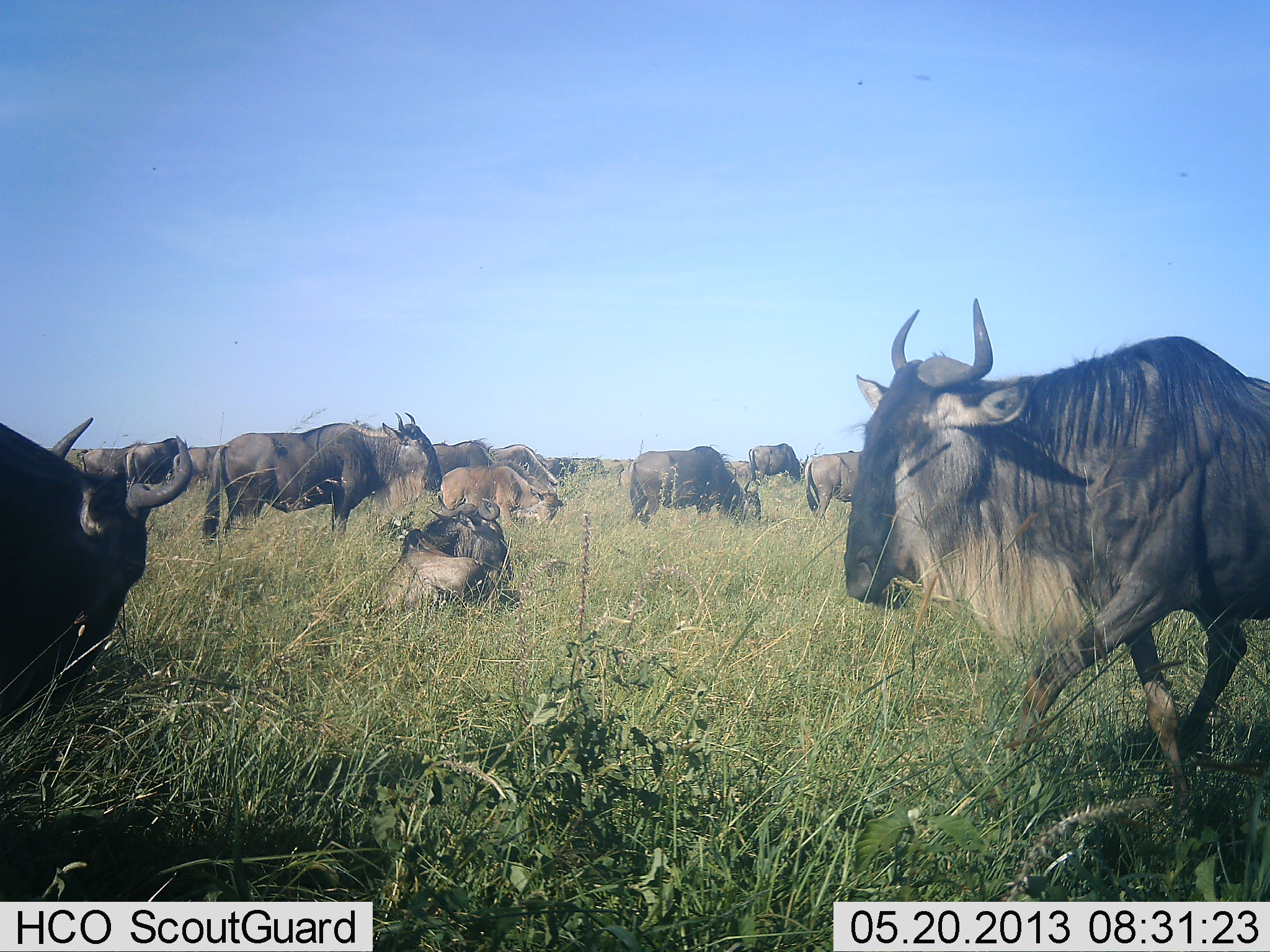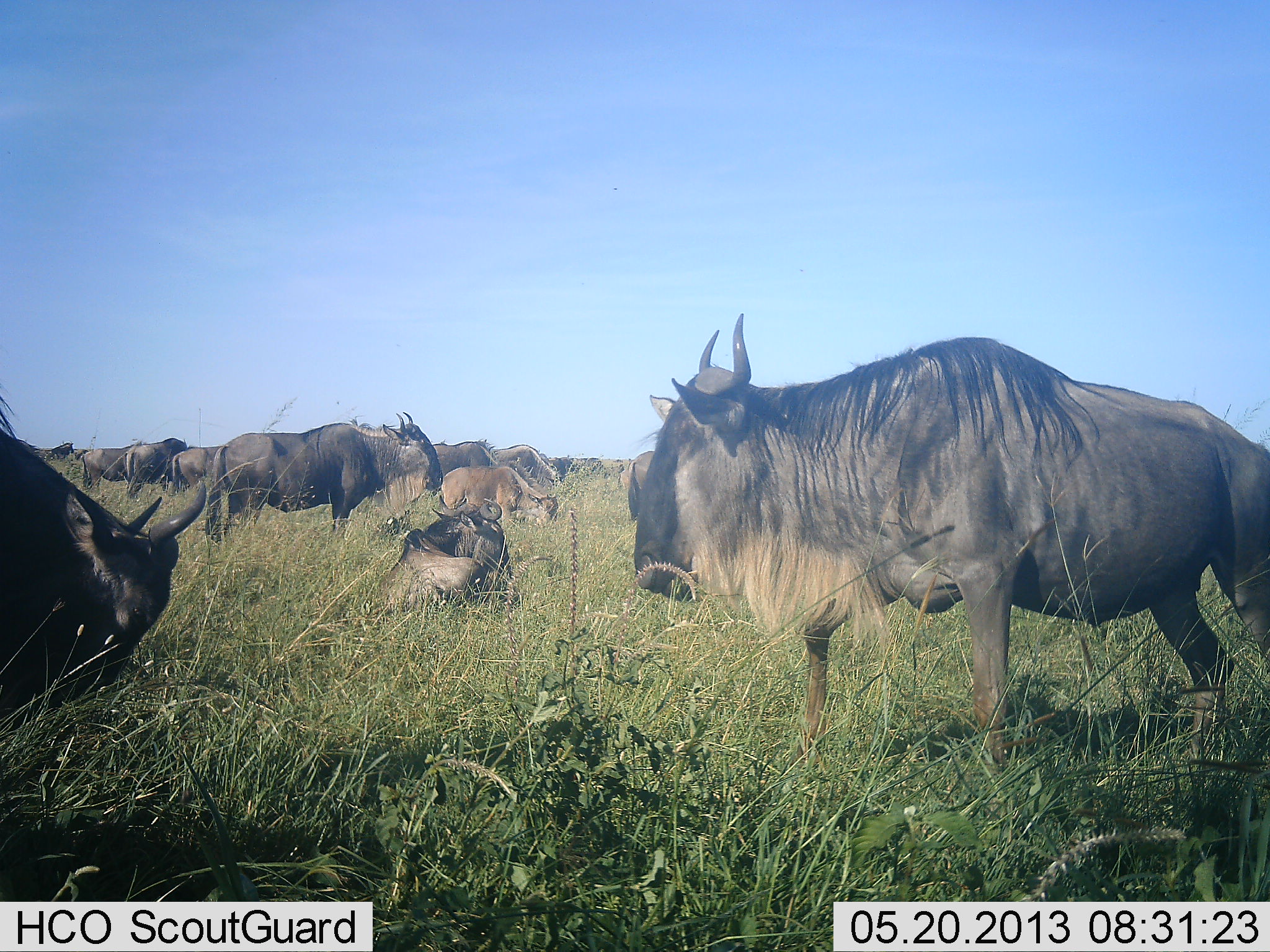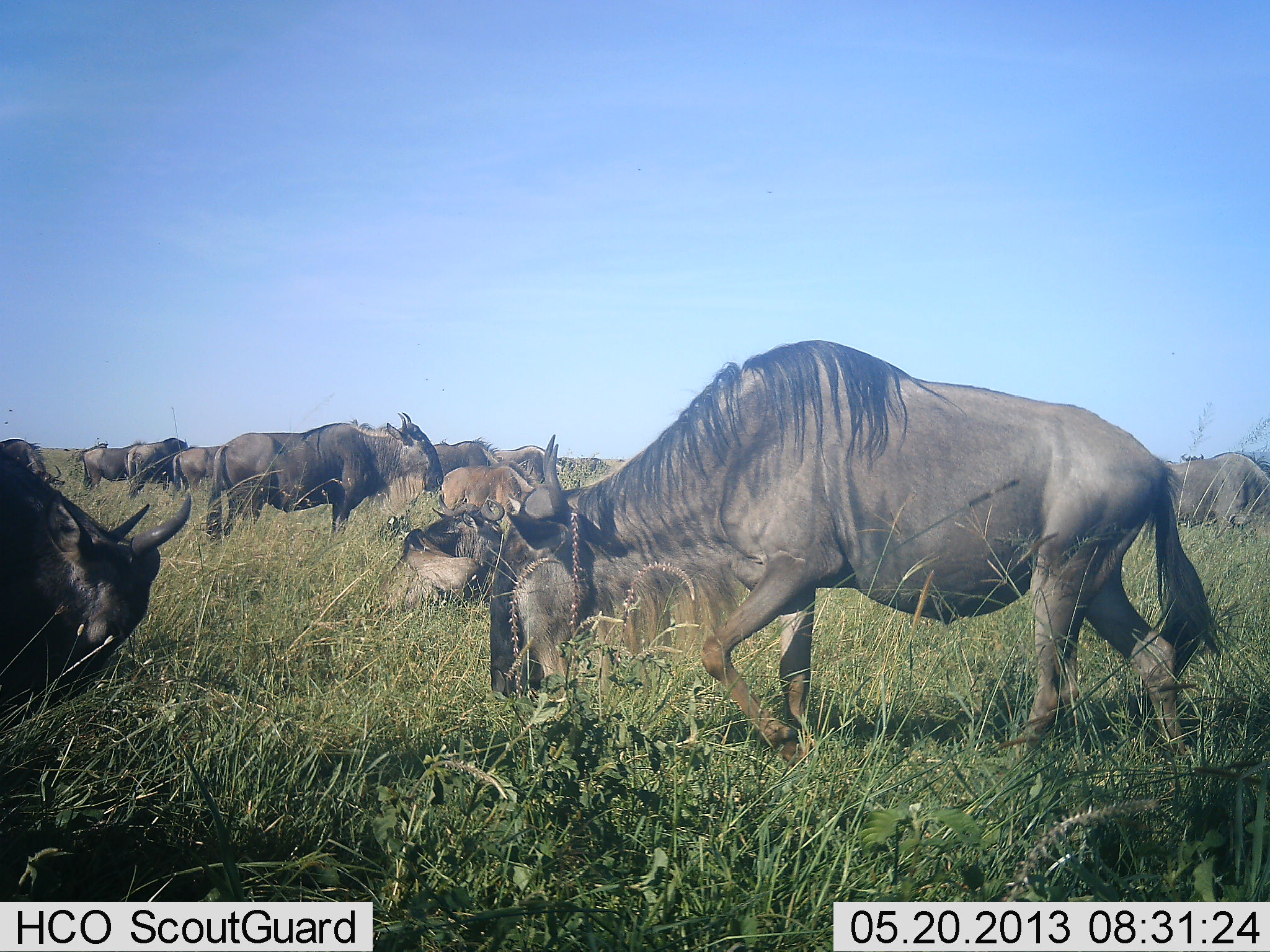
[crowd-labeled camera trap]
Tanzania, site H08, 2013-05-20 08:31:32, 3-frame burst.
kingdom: Animalia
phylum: Chordata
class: Mammalia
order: Artiodactyla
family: Bovidae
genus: Connochaetes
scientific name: Connochaetes taurinus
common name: blue wildebeest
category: wildebeest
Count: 11-50.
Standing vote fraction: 78%.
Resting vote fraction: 100%.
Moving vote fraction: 61%.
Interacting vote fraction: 0%.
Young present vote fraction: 39%.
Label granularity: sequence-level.